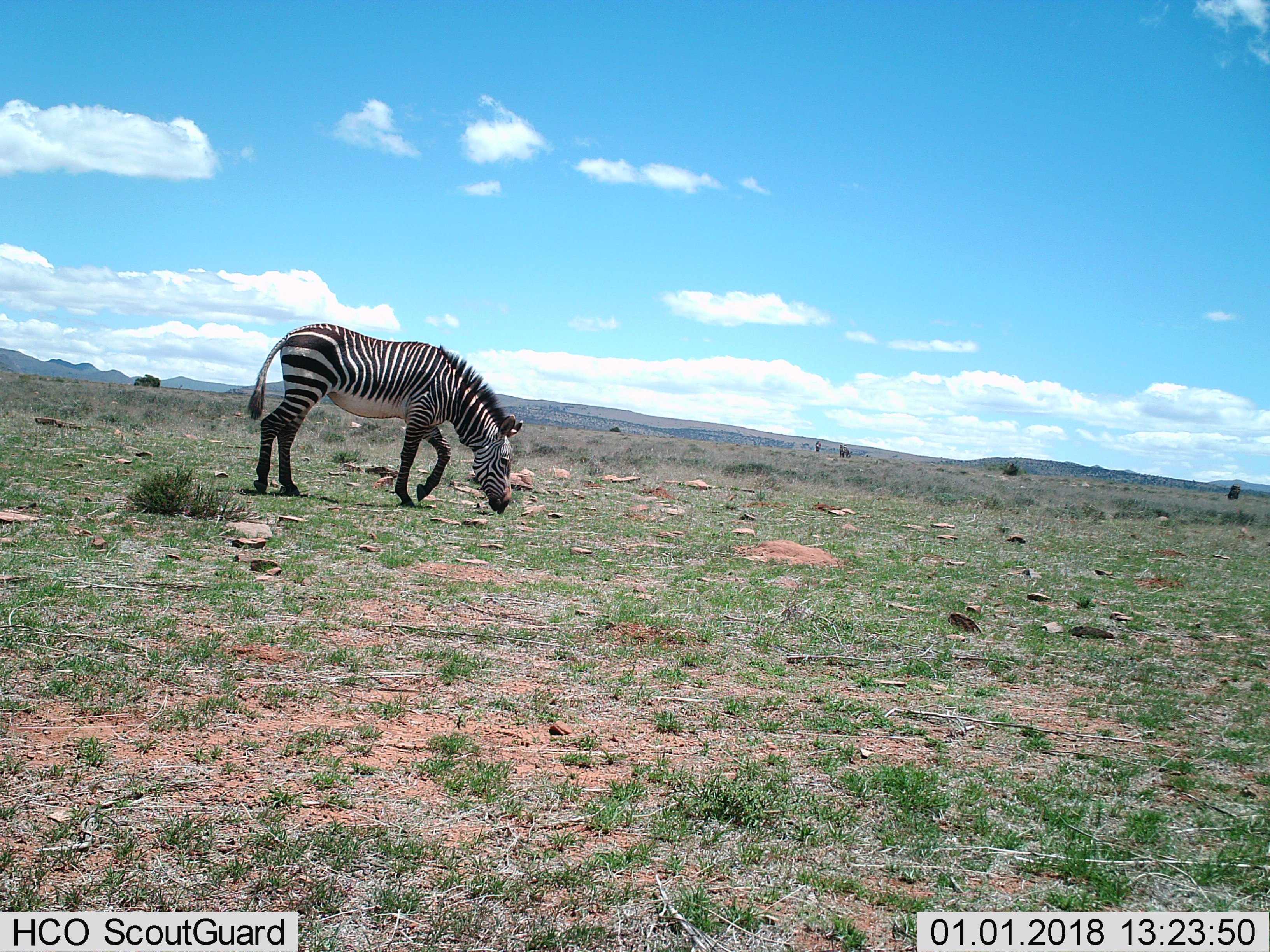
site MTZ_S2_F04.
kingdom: Animalia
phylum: Chordata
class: Mammalia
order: Perissodactyla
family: Equidae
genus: Equus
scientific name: Equus zebra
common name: mountain zebra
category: zebramountain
Zebramountain (mountain zebra) (Equus zebra), count 1. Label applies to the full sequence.